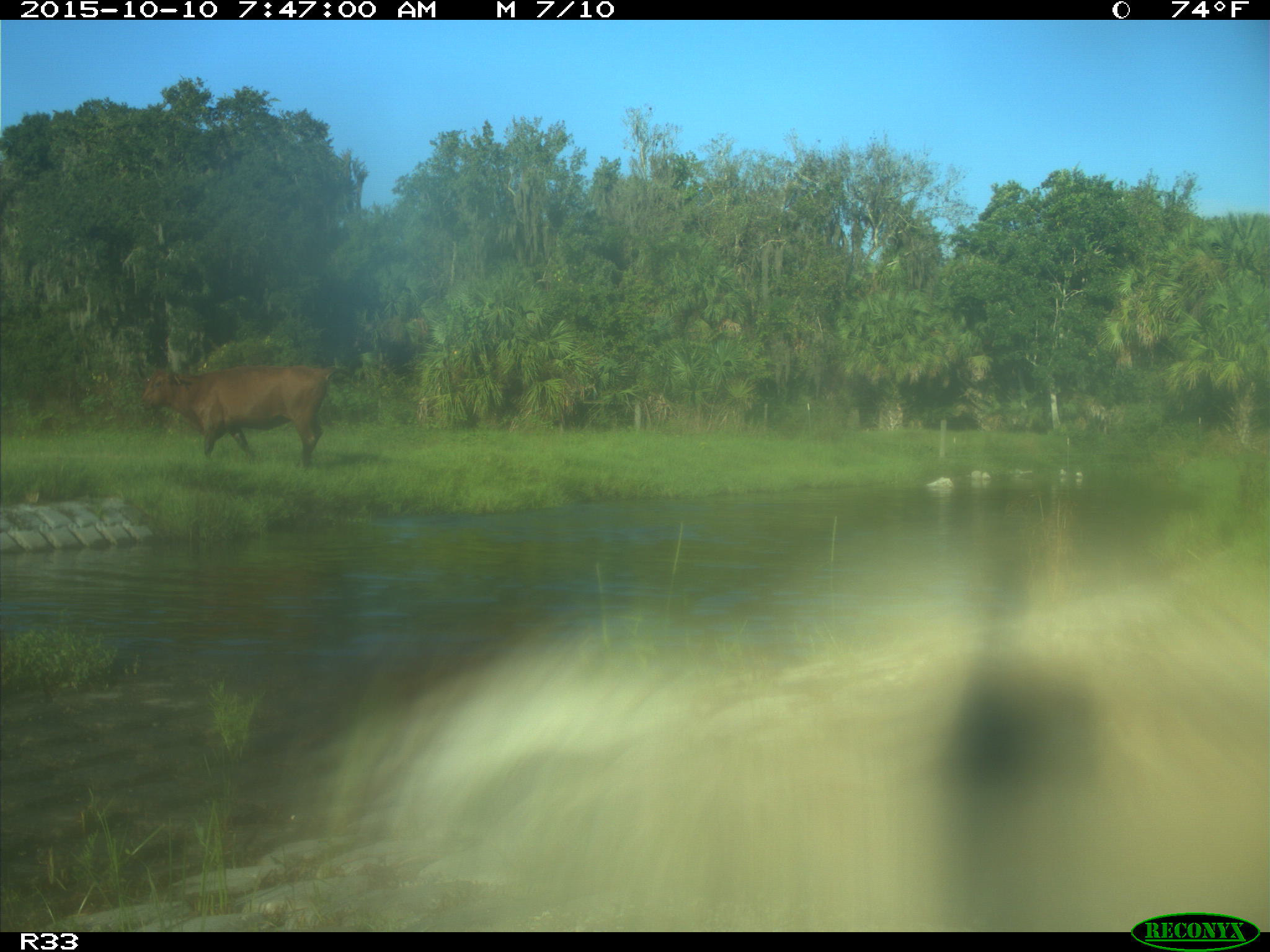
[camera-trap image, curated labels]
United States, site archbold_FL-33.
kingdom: Animalia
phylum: Chordata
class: Mammalia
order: Artiodactyla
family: Bovidae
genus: Bos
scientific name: Bos taurus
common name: domestic cow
Bos taurus (domestic cow).